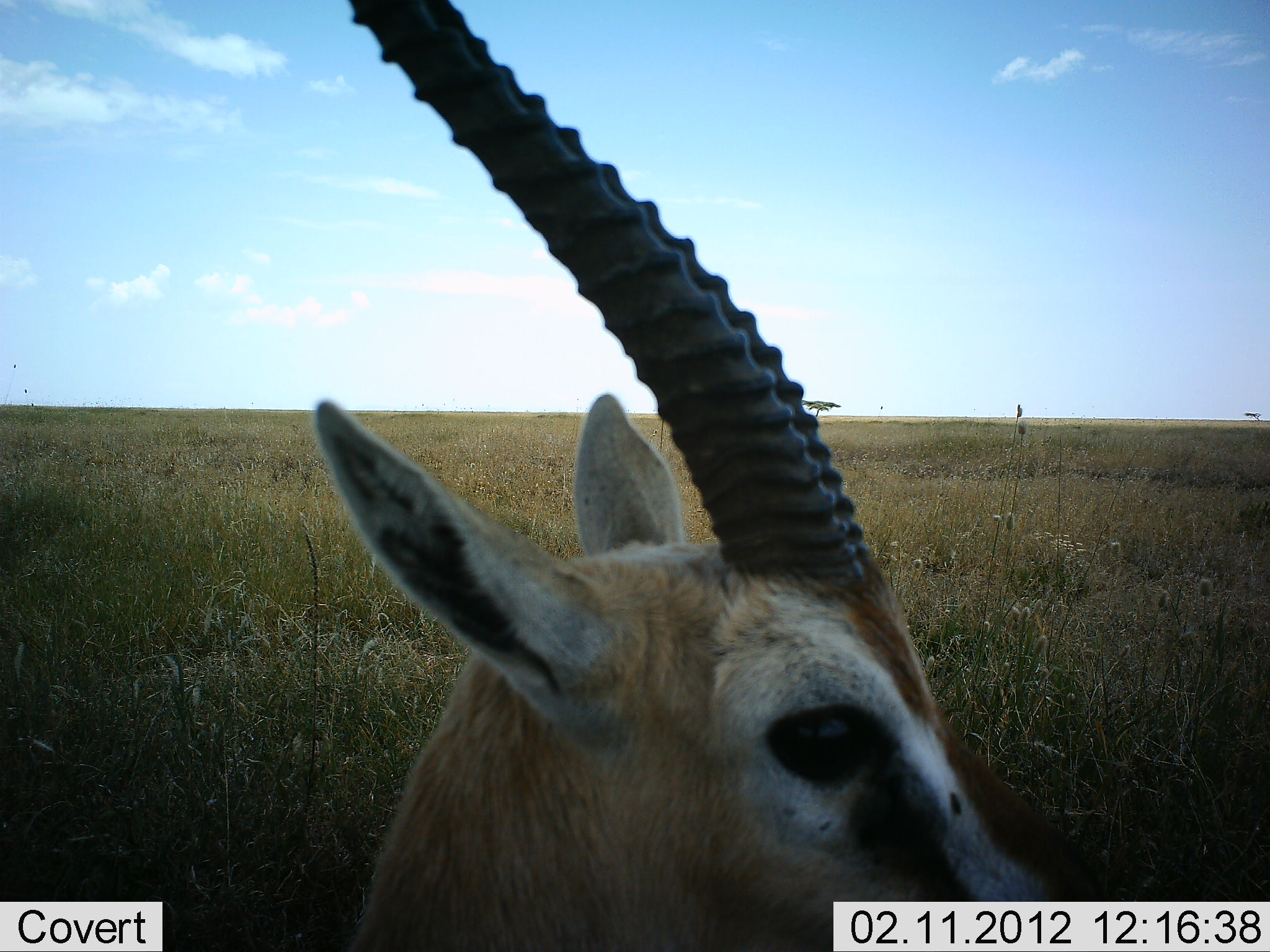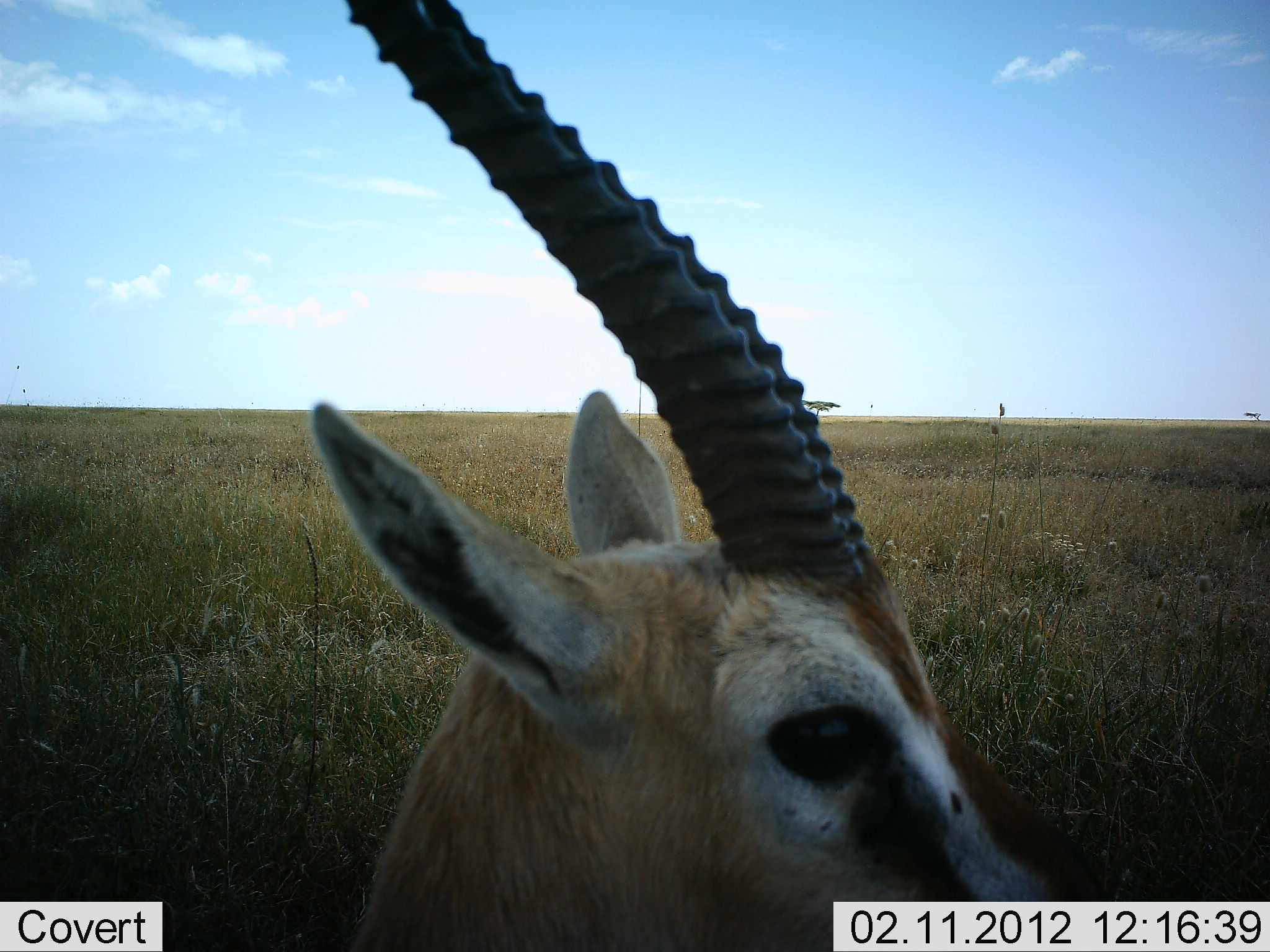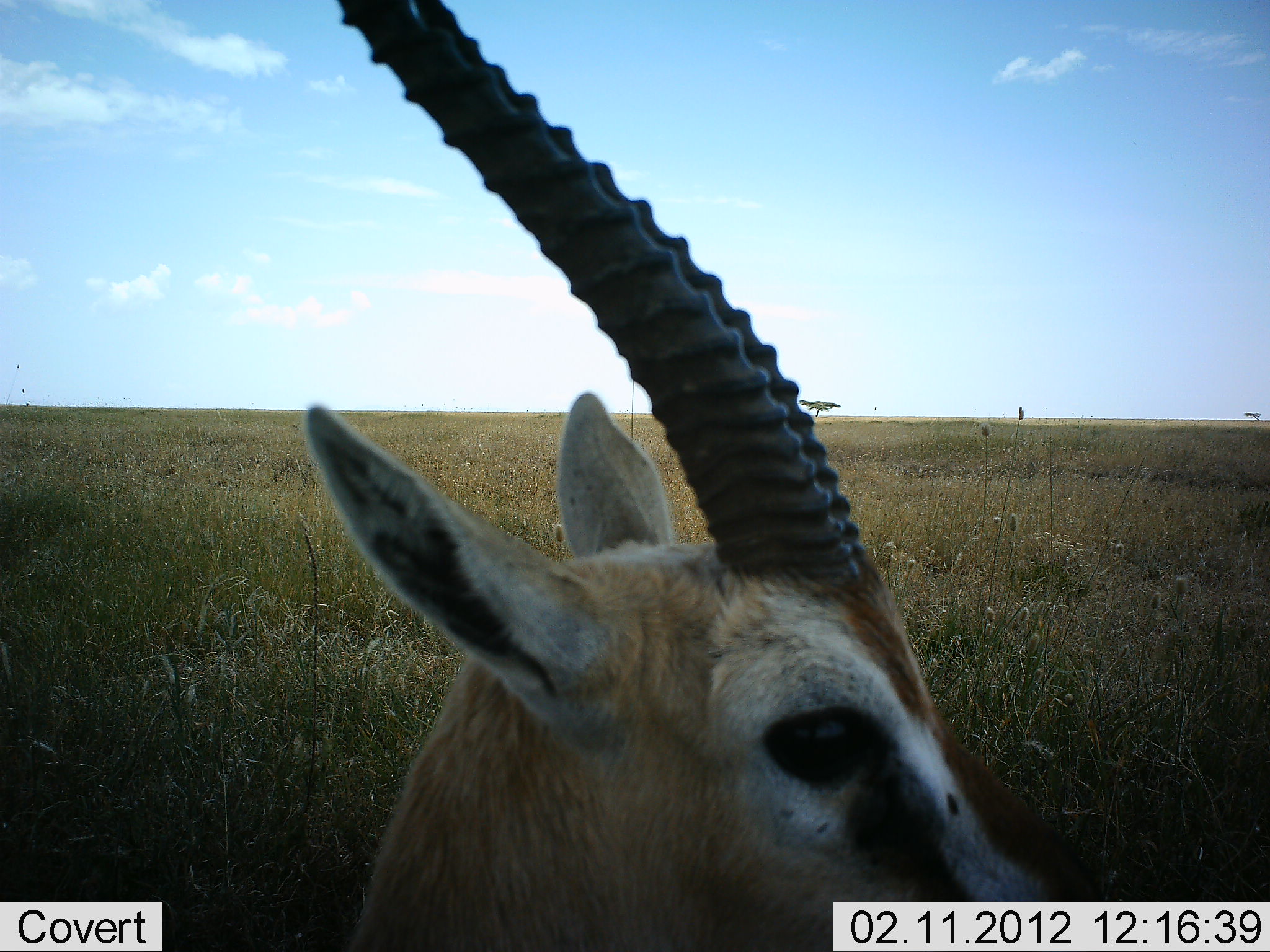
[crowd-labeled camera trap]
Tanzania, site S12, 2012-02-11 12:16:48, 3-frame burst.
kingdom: Animalia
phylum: Chordata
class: Mammalia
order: Artiodactyla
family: Bovidae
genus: Eudorcas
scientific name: Eudorcas thomsonii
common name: thomson's gazelle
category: gazellethomsons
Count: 1.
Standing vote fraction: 88%.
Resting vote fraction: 12%.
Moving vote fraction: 0%.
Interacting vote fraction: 0%.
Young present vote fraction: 0%.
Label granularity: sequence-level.